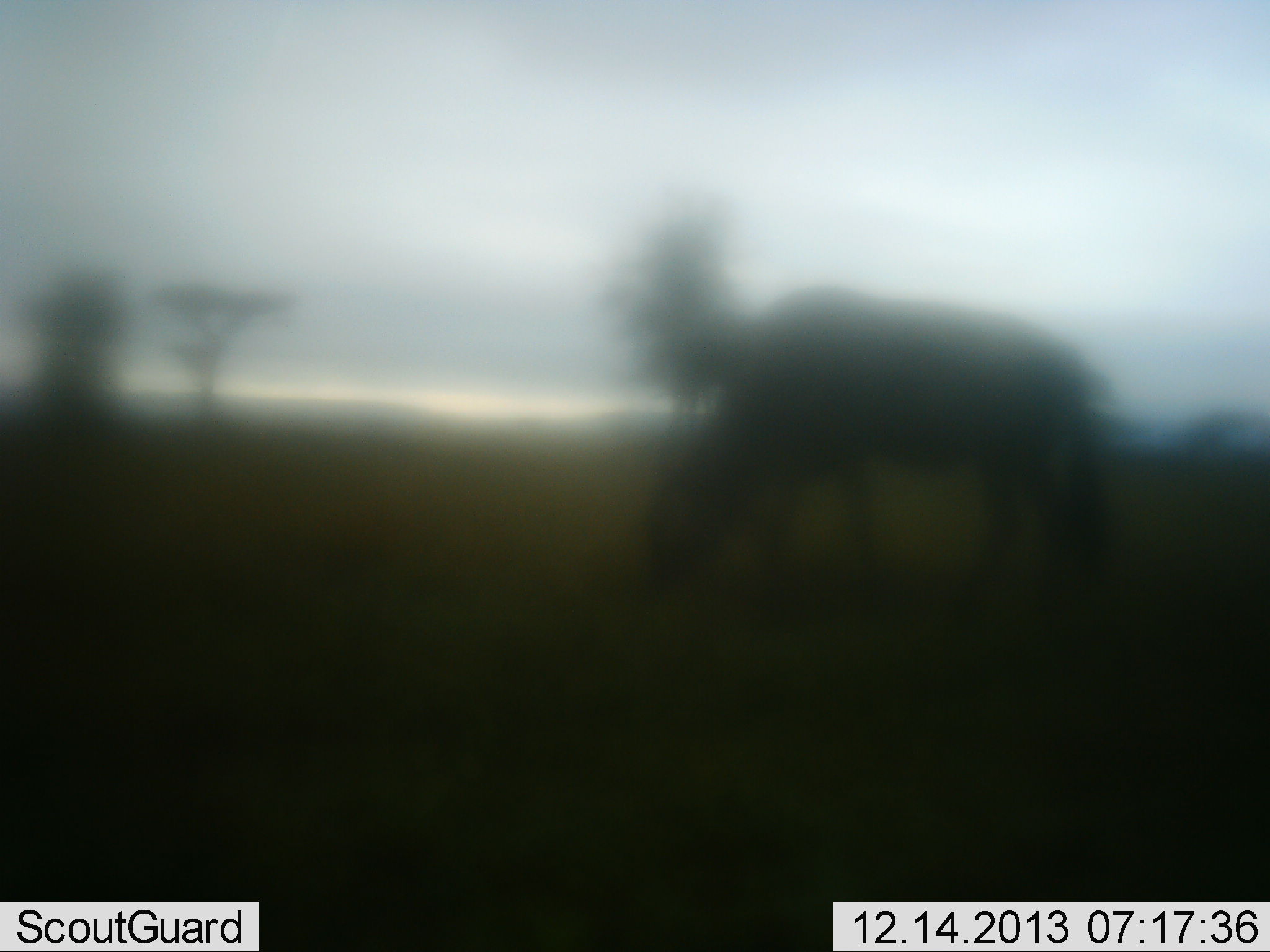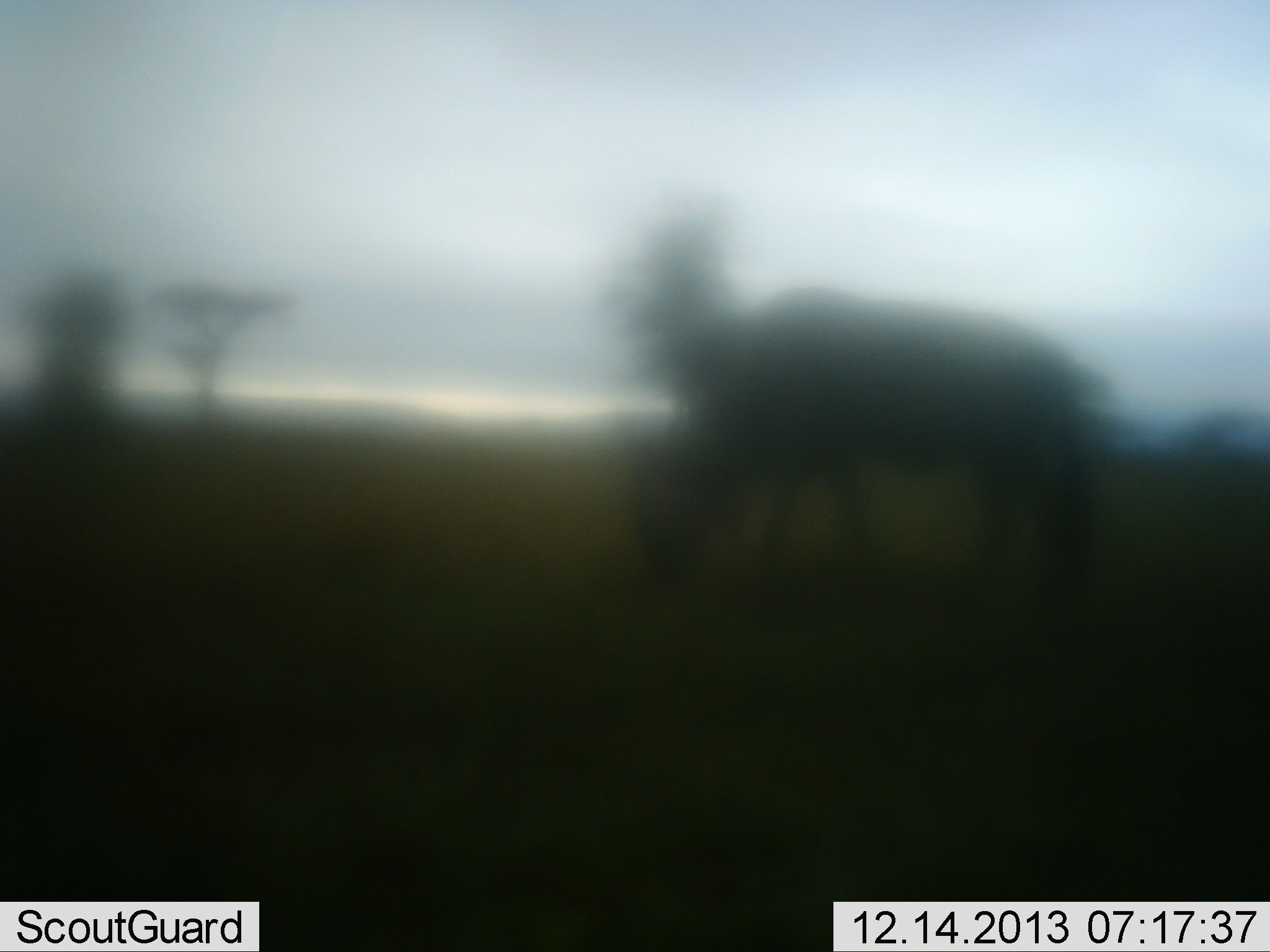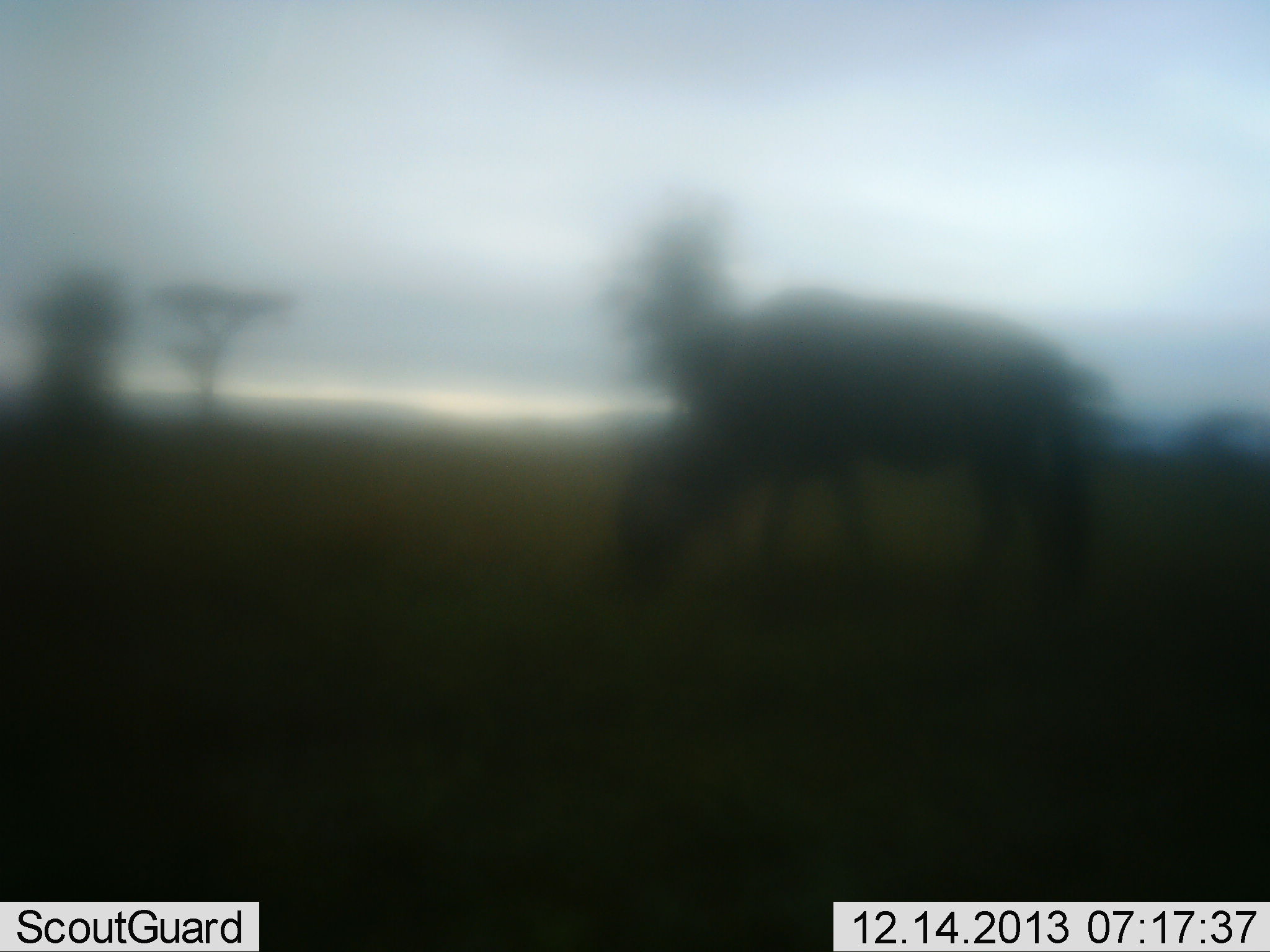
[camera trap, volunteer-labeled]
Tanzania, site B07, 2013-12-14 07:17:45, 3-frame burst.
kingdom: Animalia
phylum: Chordata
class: Mammalia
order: Artiodactyla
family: Bovidae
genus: Connochaetes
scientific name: Connochaetes taurinus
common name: blue wildebeest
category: wildebeest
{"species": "wildebeest (blue wildebeest) (Connochaetes taurinus)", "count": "1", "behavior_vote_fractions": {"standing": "10%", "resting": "0%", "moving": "0%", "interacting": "0%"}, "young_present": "0%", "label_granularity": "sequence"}